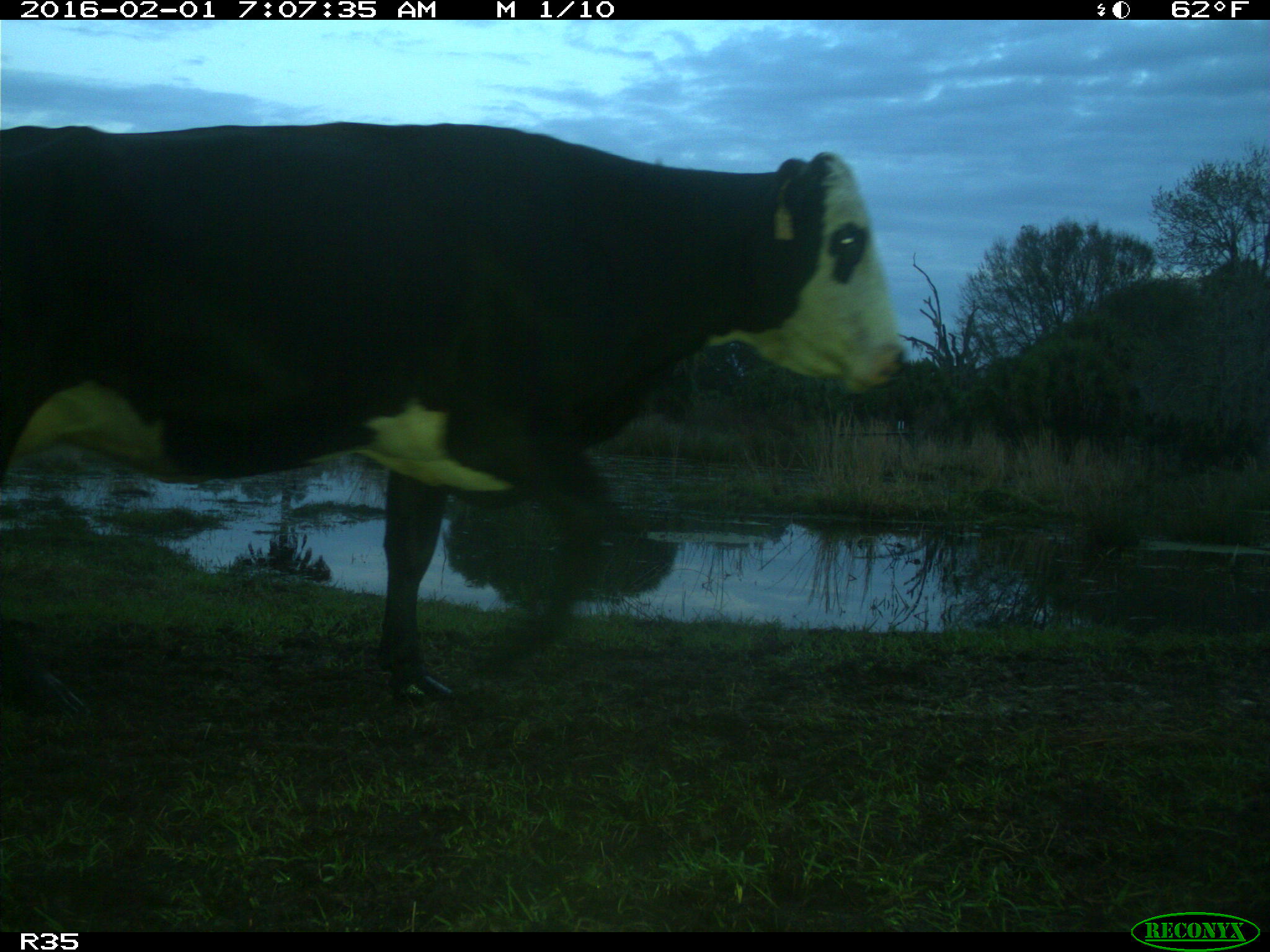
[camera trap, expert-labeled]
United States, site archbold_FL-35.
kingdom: Animalia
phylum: Chordata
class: Mammalia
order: Artiodactyla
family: Bovidae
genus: Bos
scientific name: Bos taurus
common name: domestic cow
Bos taurus (domestic cow).